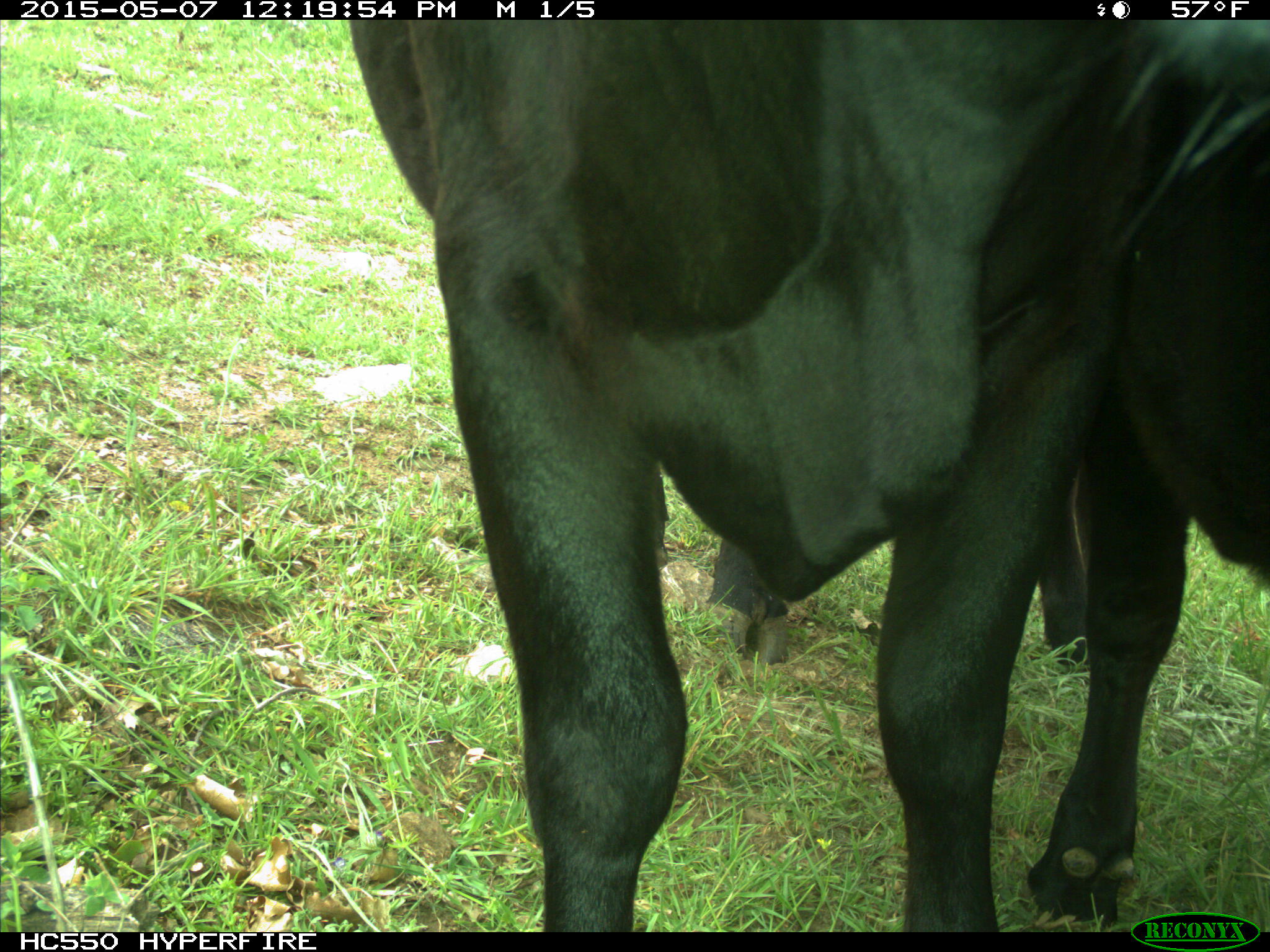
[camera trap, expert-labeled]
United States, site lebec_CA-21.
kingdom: Animalia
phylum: Chordata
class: Mammalia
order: Artiodactyla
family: Bovidae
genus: Bos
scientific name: Bos taurus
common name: domestic cow